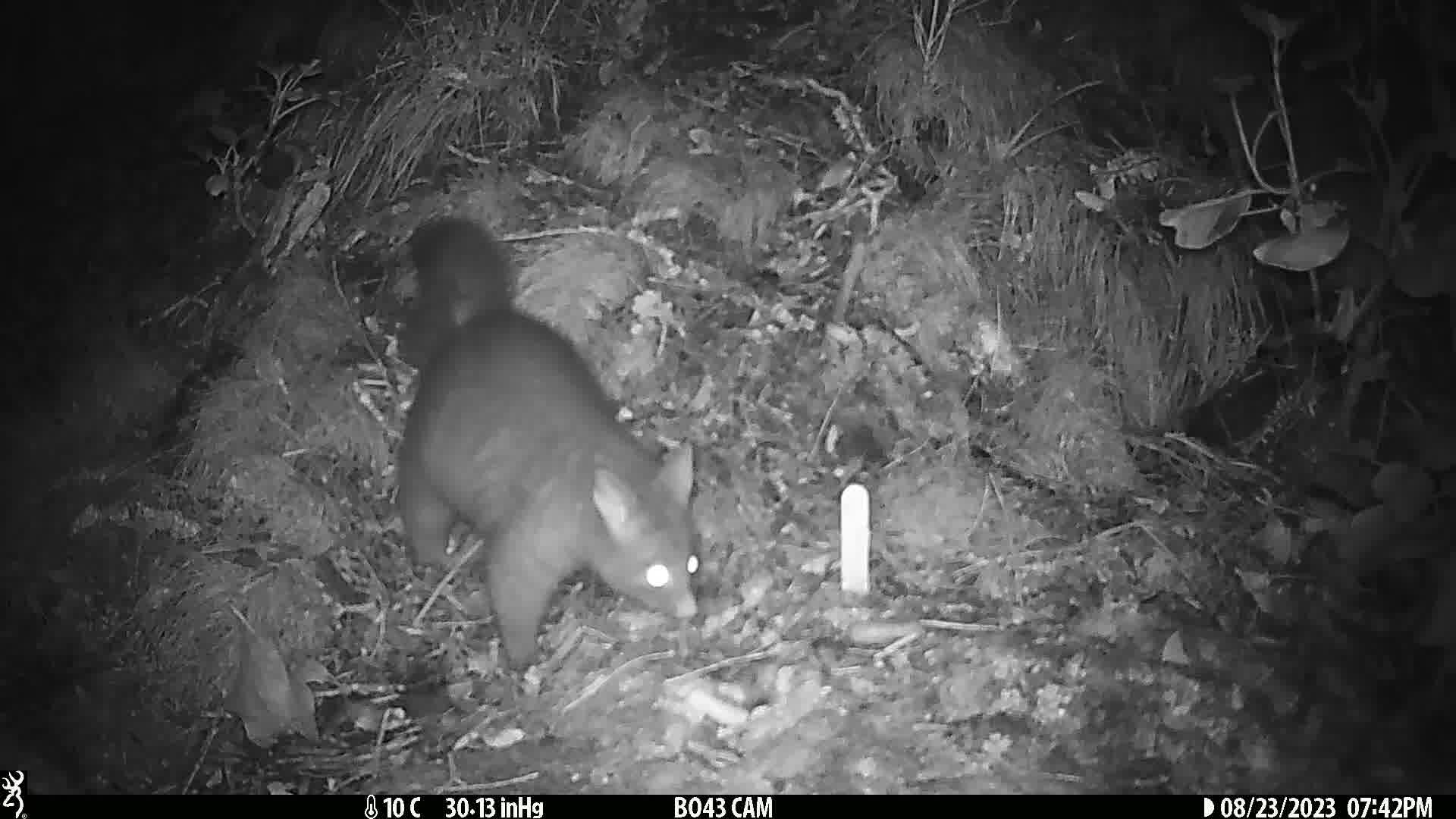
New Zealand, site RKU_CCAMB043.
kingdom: Animalia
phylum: Chordata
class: Mammalia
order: Diprotodontia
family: Phalangeridae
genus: Trichosurus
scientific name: Trichosurus vulpecula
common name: common brushtail possum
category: possum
Possum (common brushtail possum) (Trichosurus vulpecula).